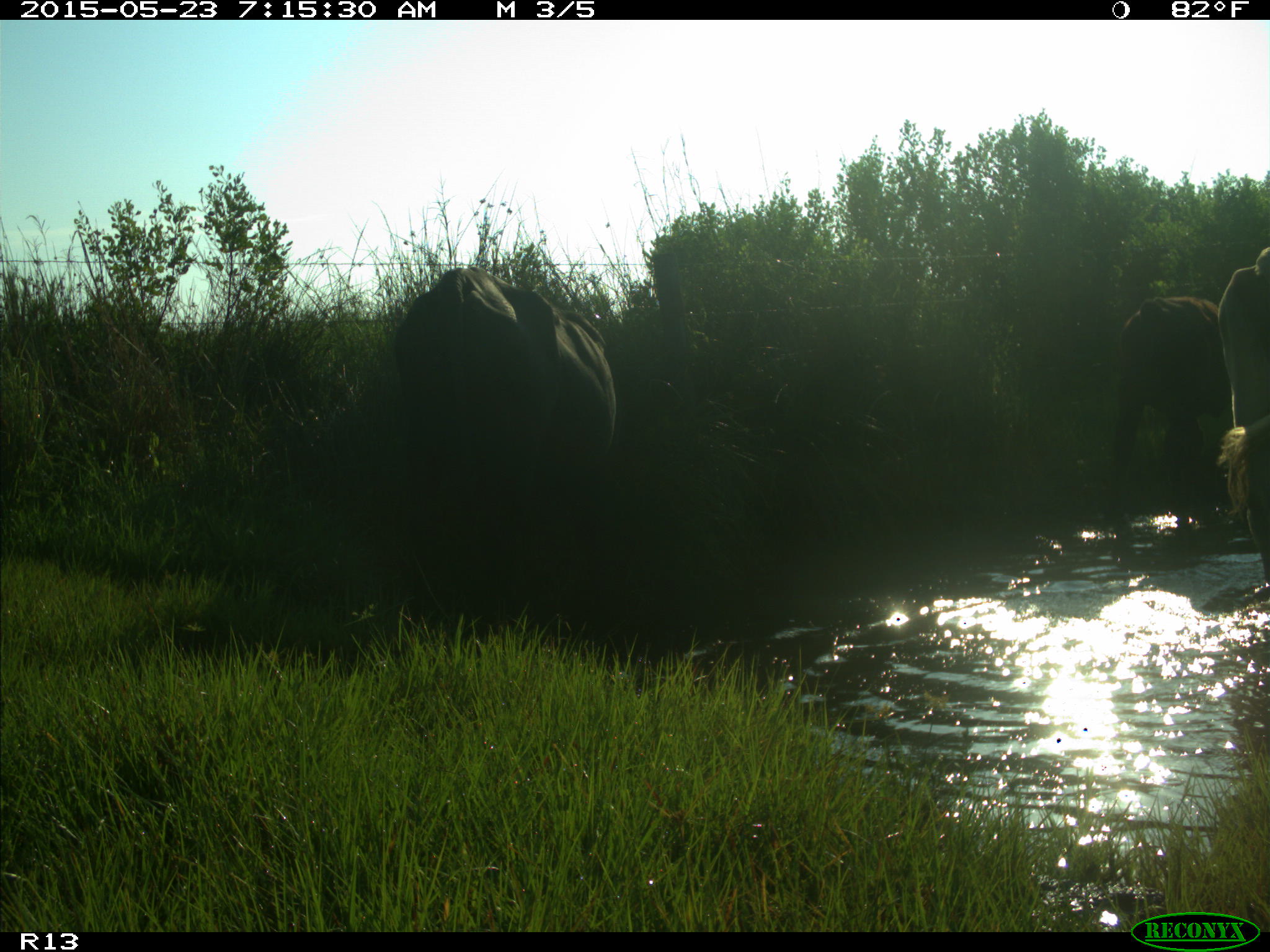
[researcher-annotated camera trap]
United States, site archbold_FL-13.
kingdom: Animalia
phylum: Chordata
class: Mammalia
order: Artiodactyla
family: Bovidae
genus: Bos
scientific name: Bos taurus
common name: domestic cow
Bos taurus (domestic cow).